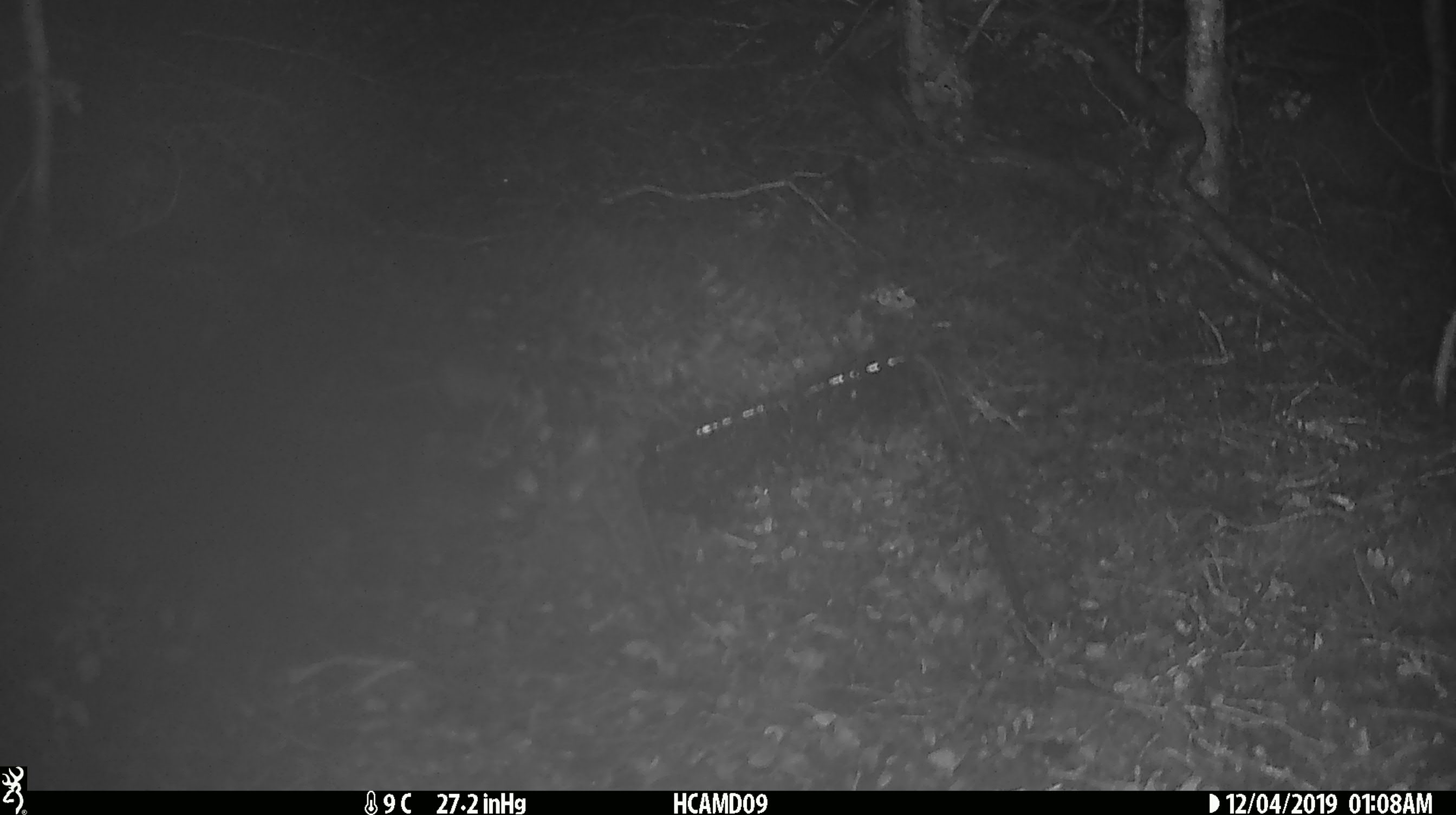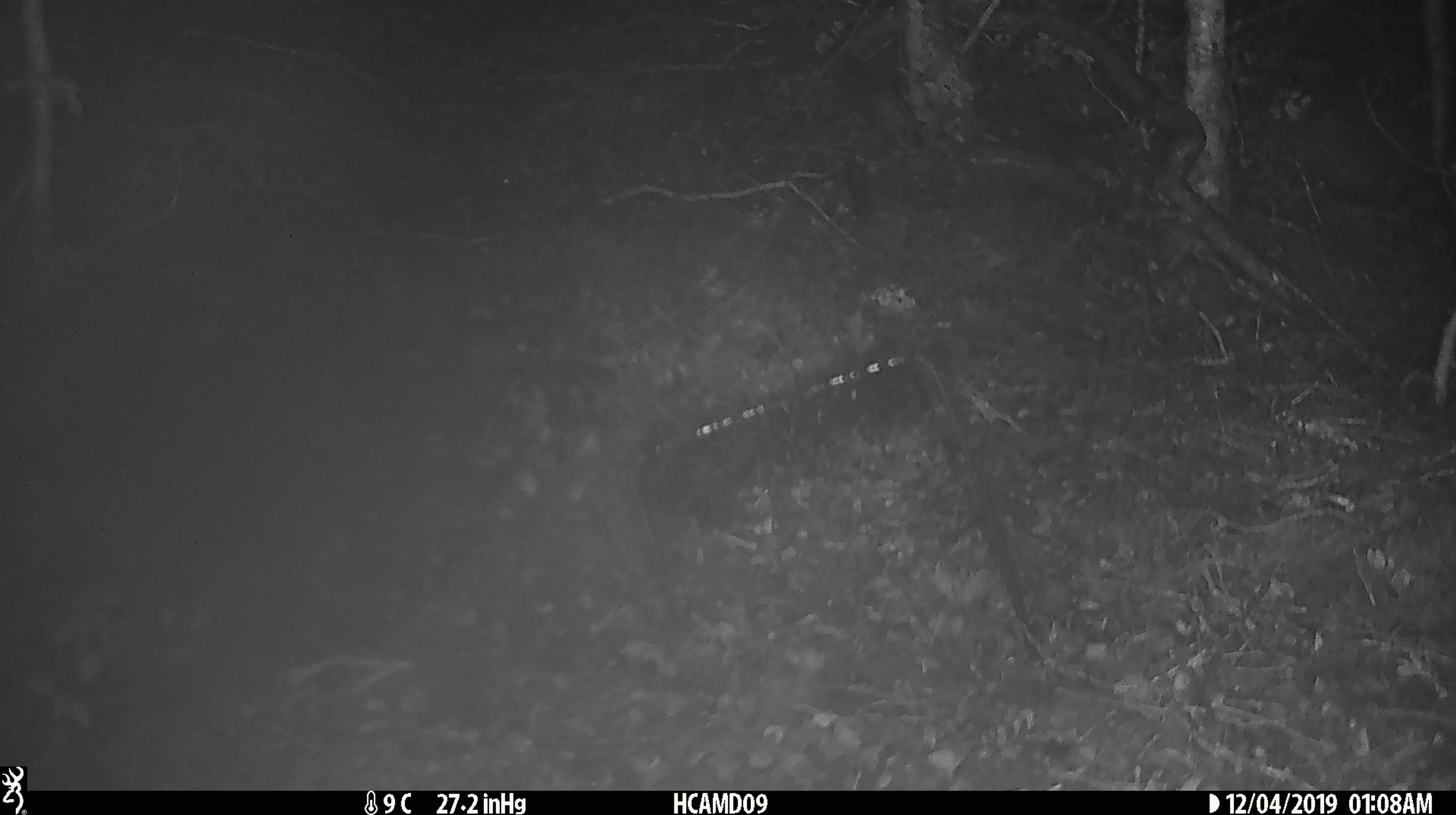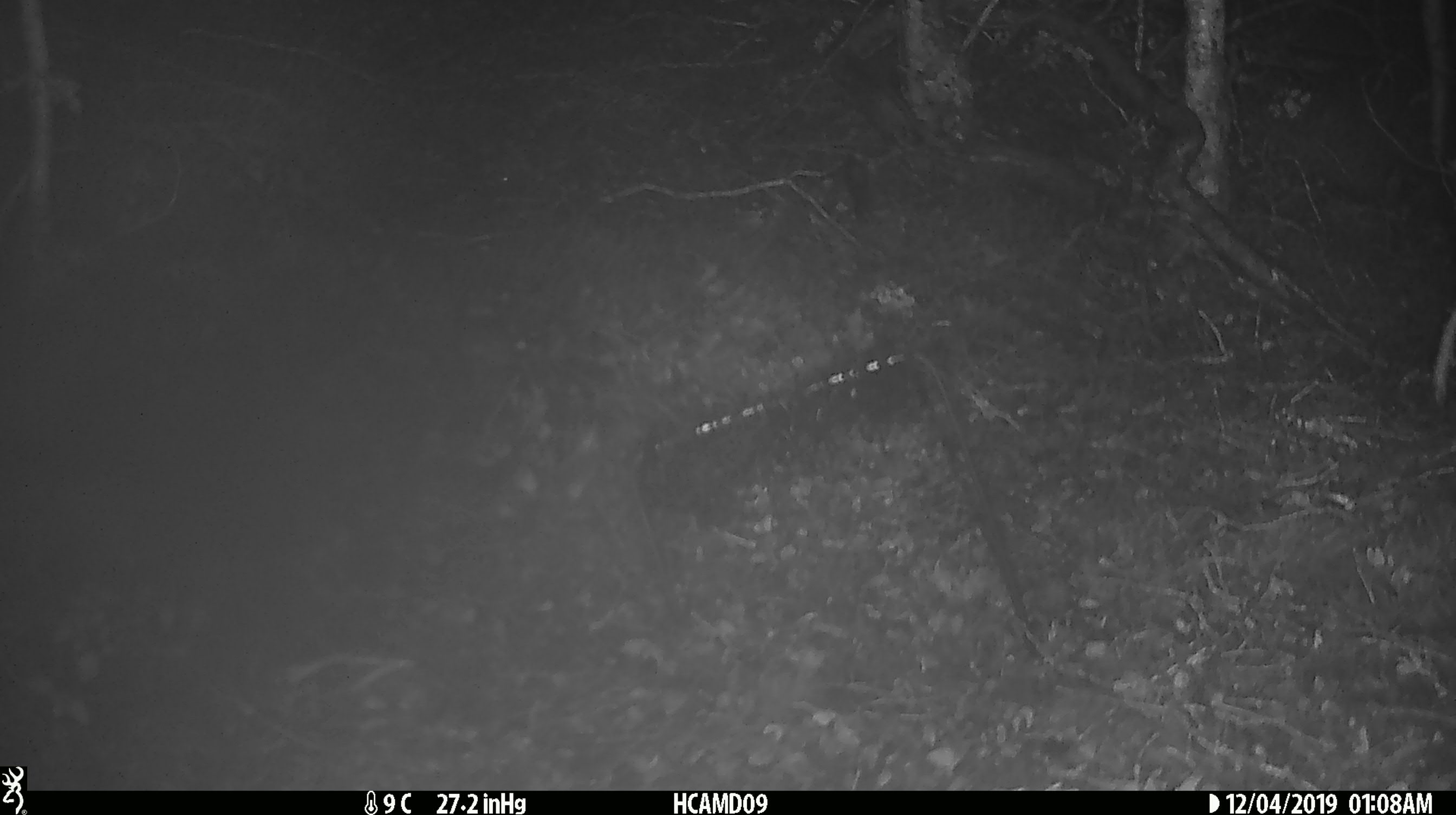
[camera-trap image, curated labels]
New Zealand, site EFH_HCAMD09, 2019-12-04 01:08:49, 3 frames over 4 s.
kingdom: Animalia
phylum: Chordata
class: Mammalia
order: Rodentia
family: Muridae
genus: Mus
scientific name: Mus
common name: mouse